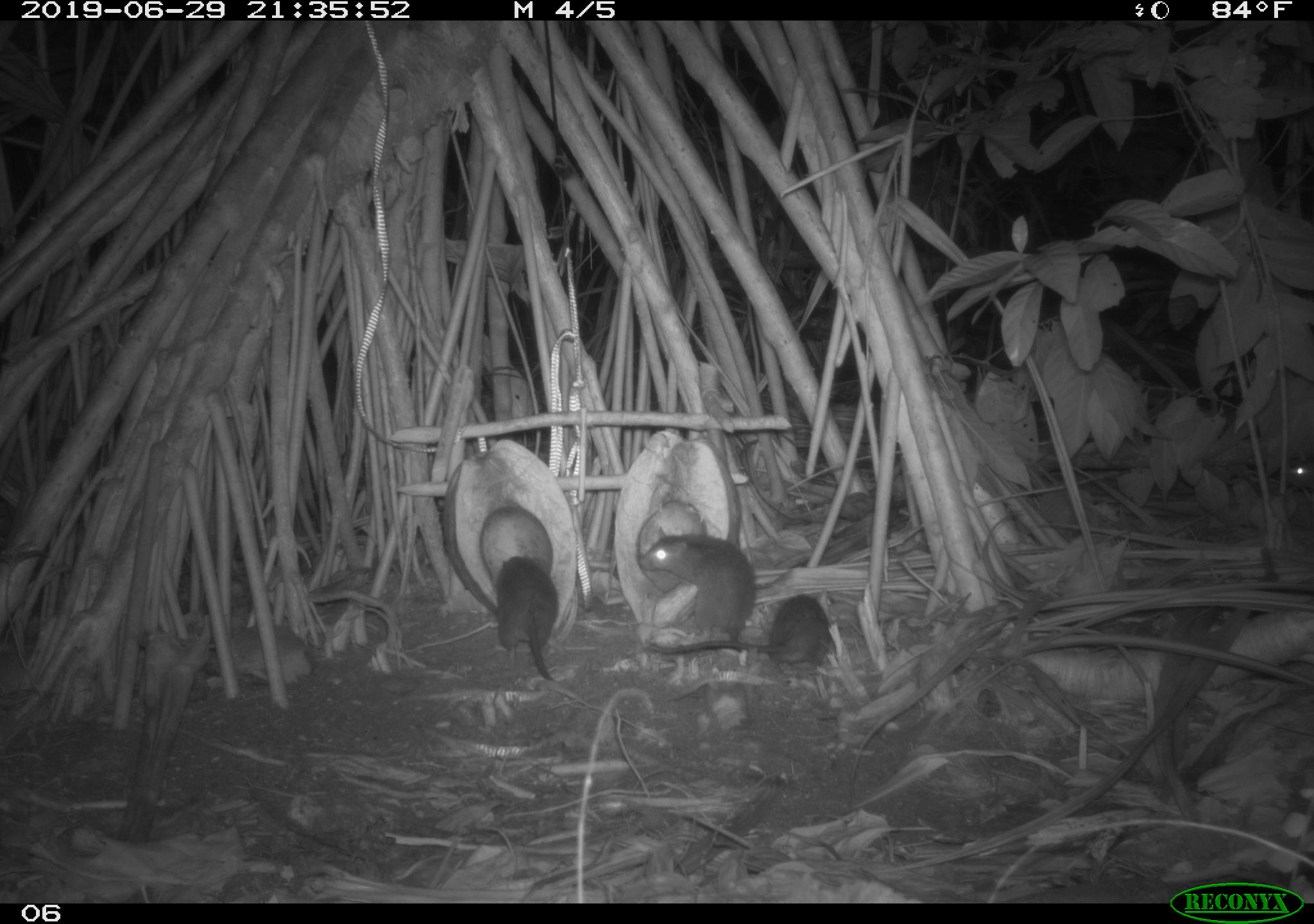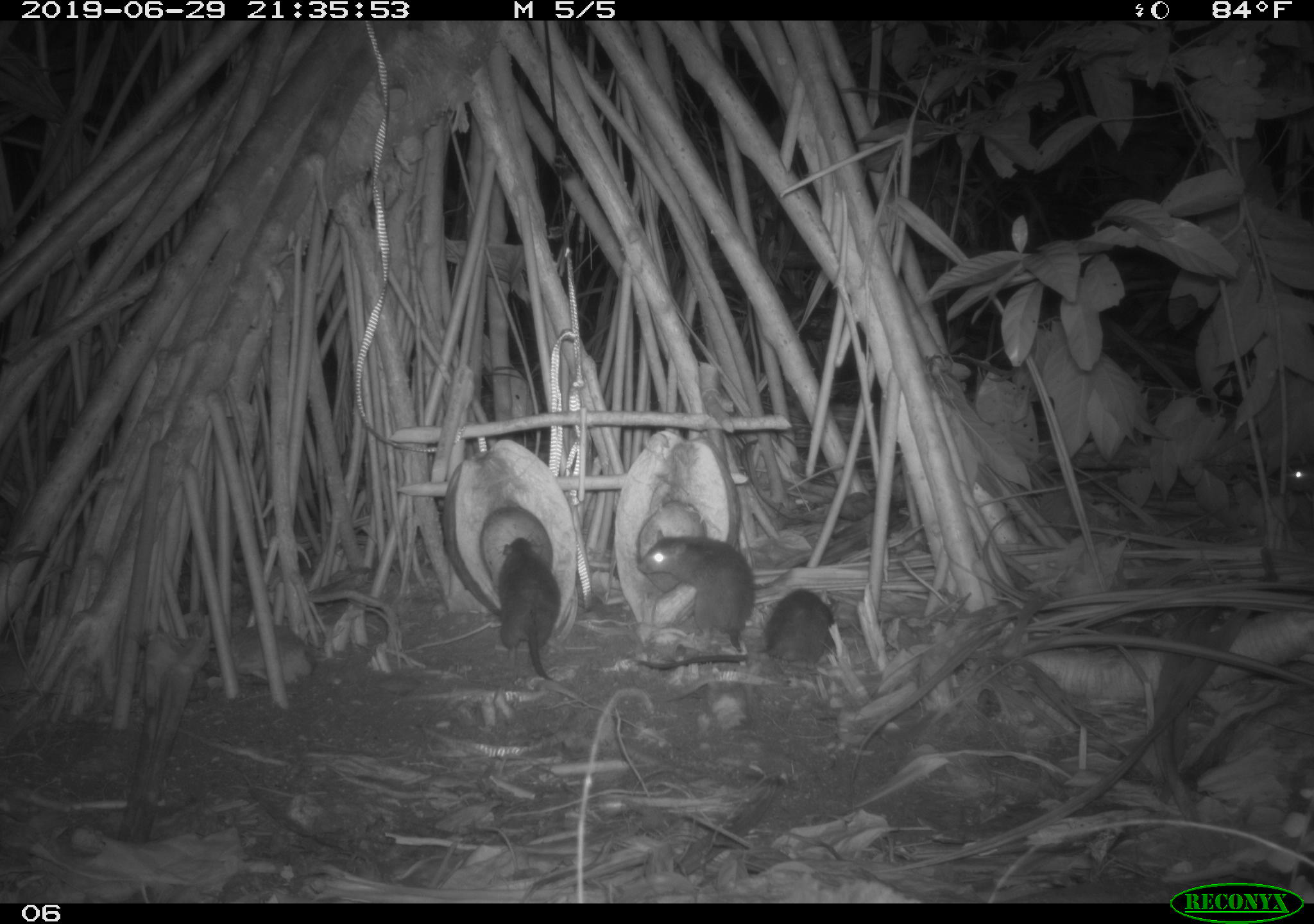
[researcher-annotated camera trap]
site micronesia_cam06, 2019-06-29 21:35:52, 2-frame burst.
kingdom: Animalia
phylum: Chordata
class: Mammalia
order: Rodentia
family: Muridae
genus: Rattus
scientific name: Rattus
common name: rat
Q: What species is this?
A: Rat (Rattus).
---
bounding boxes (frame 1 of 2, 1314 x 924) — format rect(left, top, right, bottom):
rat: rect(641, 587, 838, 679); rect(633, 528, 758, 651); rect(493, 549, 567, 687)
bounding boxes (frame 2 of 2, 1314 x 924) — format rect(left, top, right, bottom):
rat: rect(631, 586, 842, 683); rect(634, 526, 767, 665); rect(492, 530, 572, 695)